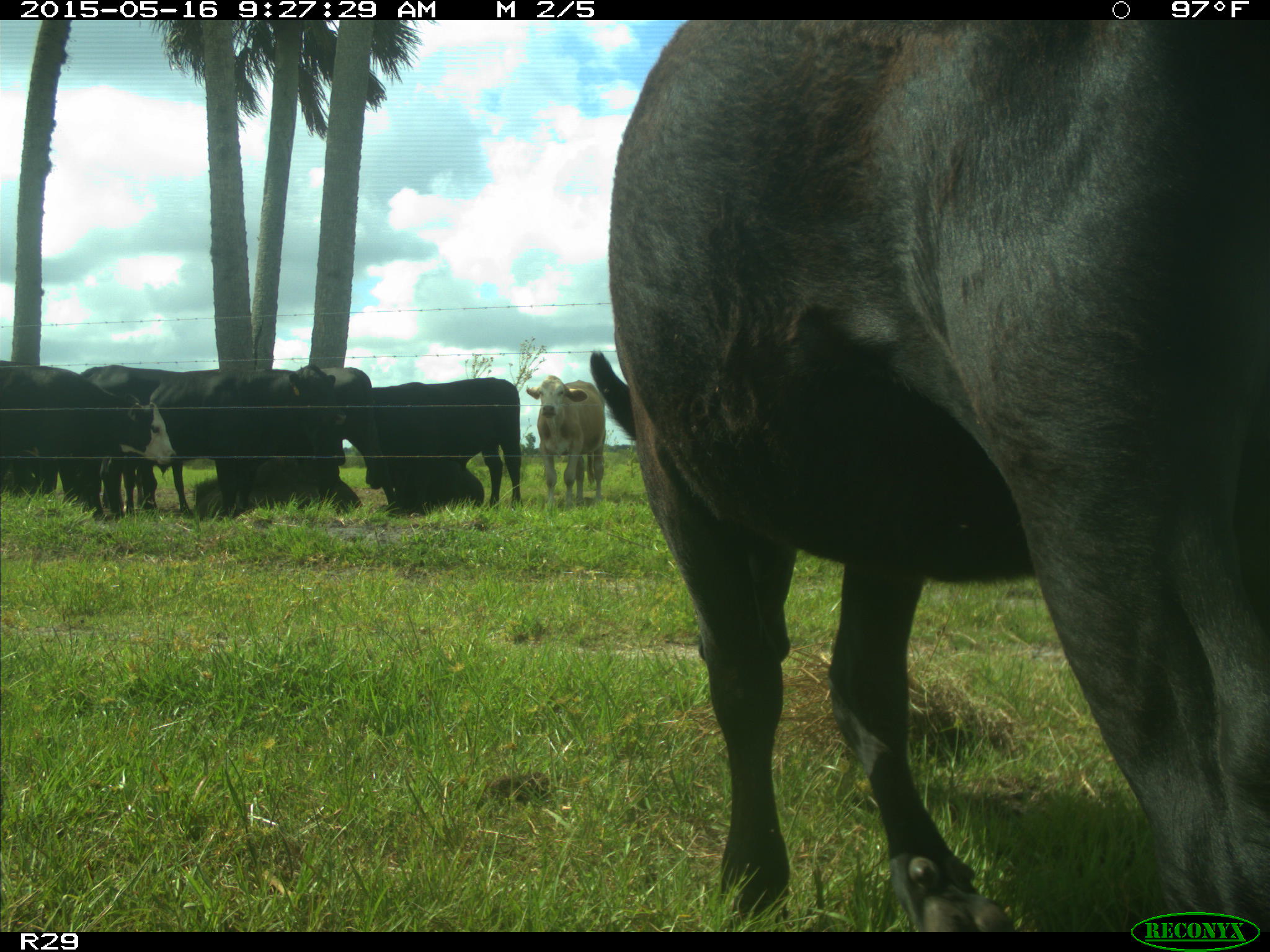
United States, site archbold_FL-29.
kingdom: Animalia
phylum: Chordata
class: Mammalia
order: Artiodactyla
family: Bovidae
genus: Bos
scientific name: Bos taurus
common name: domestic cow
Bos taurus (domestic cow).